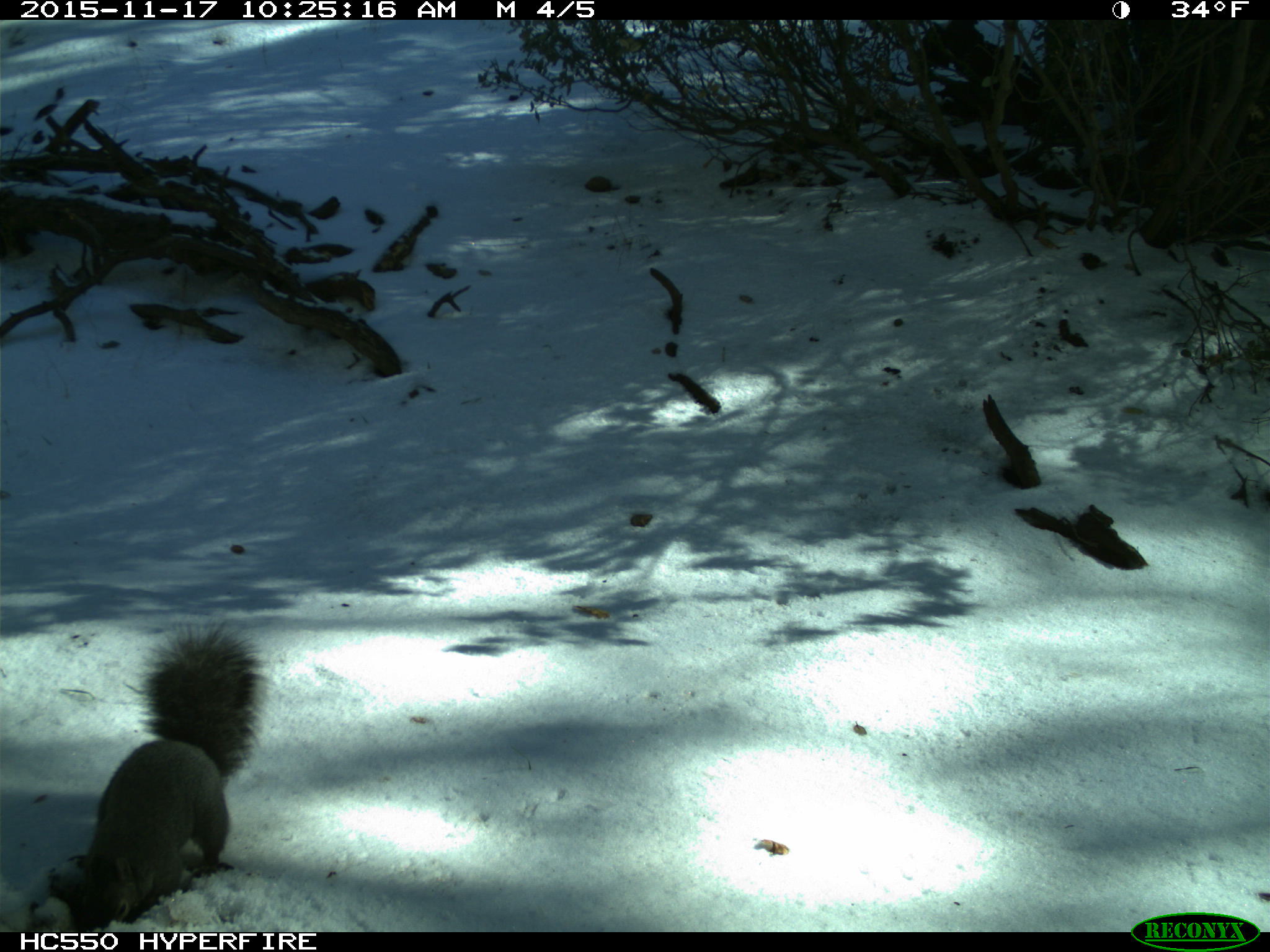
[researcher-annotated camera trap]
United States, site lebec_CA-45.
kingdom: Animalia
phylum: Chordata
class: Mammalia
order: Rodentia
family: Sciuridae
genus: Sciurus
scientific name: Sciurus carolinensis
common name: eastern gray squirrel